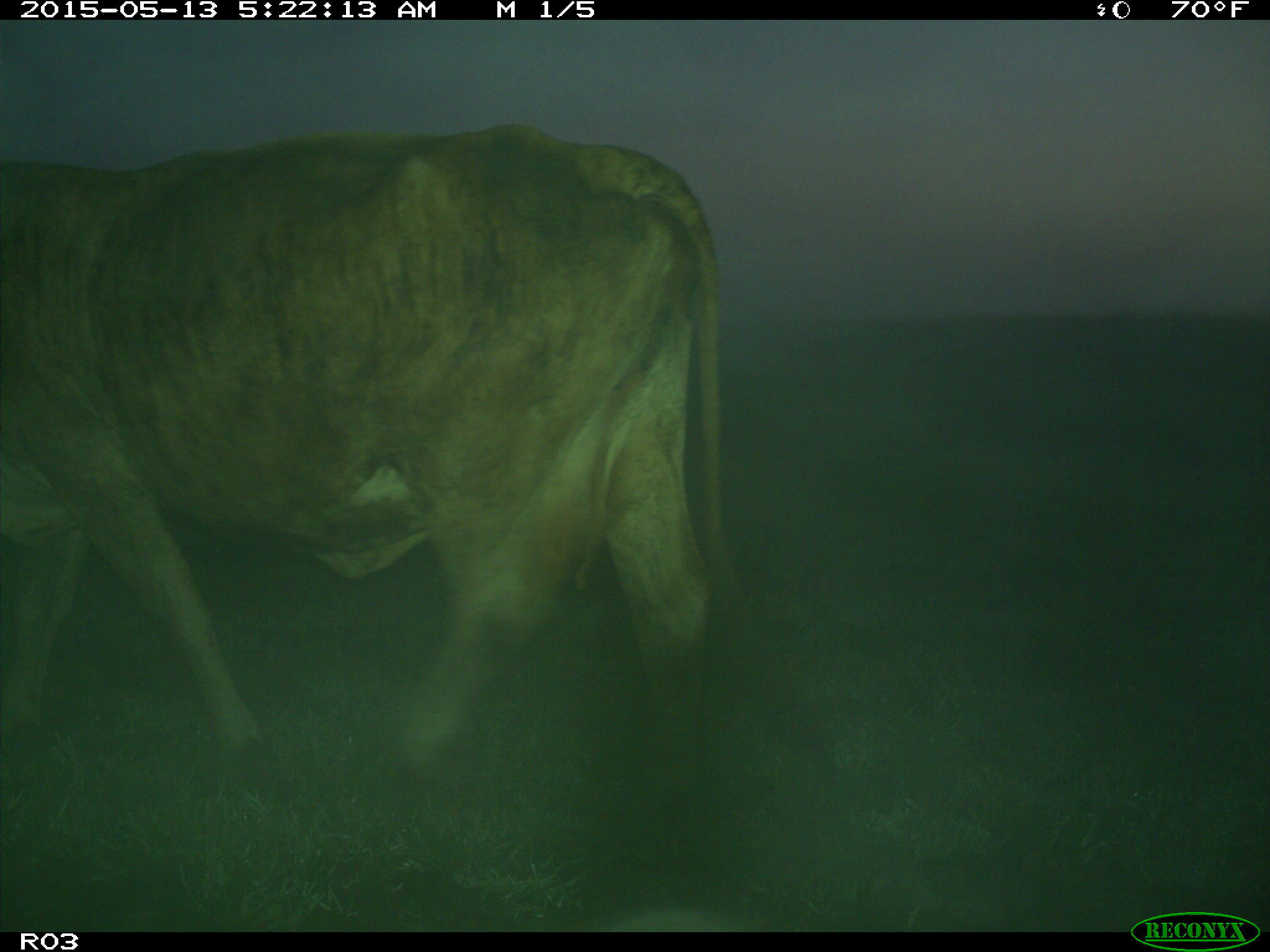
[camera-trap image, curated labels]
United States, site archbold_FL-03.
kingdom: Animalia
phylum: Chordata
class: Mammalia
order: Artiodactyla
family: Bovidae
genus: Bos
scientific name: Bos taurus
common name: domestic cow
Bos taurus (domestic cow).